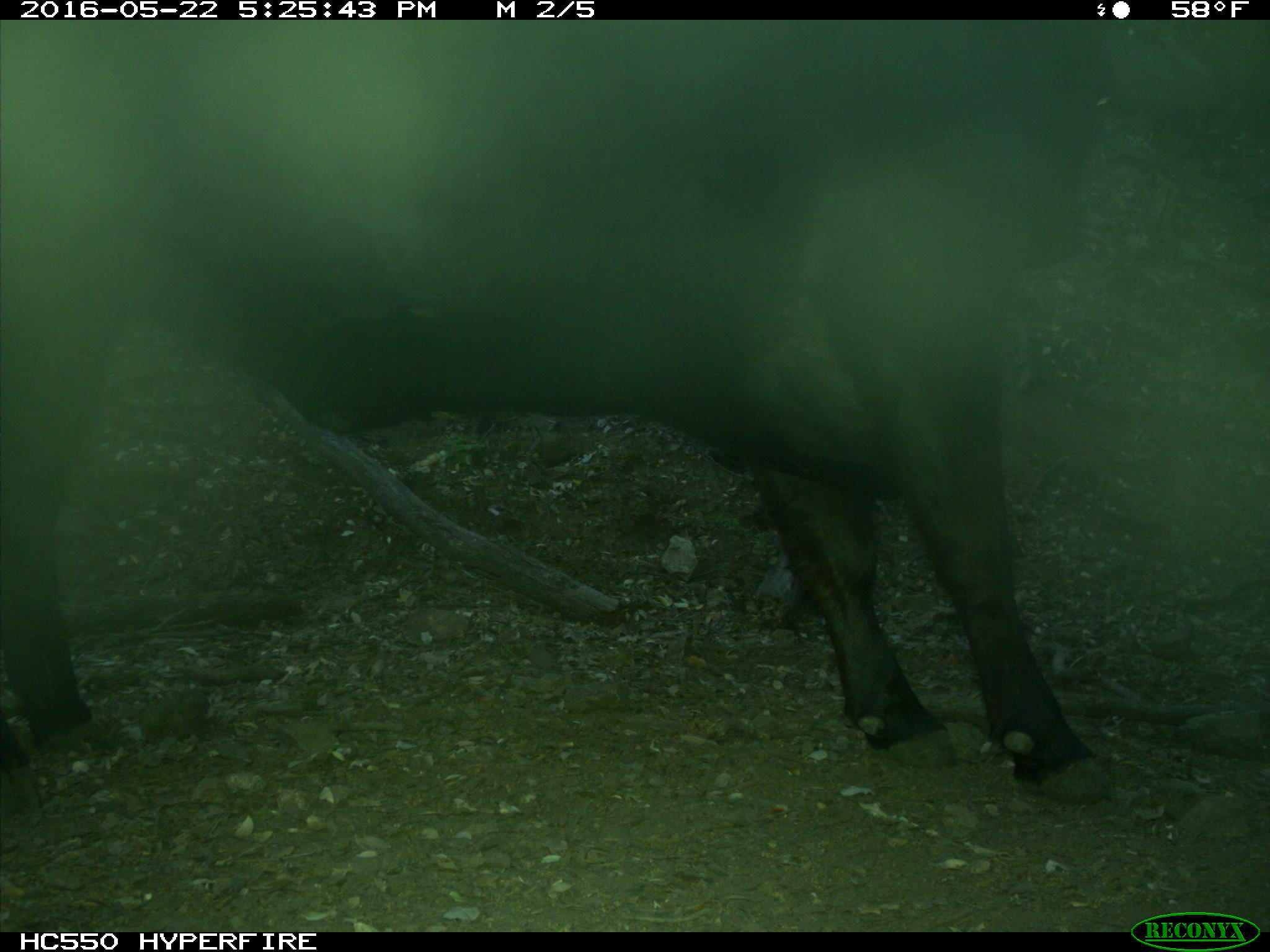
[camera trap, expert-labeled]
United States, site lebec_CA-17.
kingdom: Animalia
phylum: Chordata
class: Mammalia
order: Artiodactyla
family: Bovidae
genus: Bos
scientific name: Bos taurus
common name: domestic cow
Bos taurus (domestic cow).